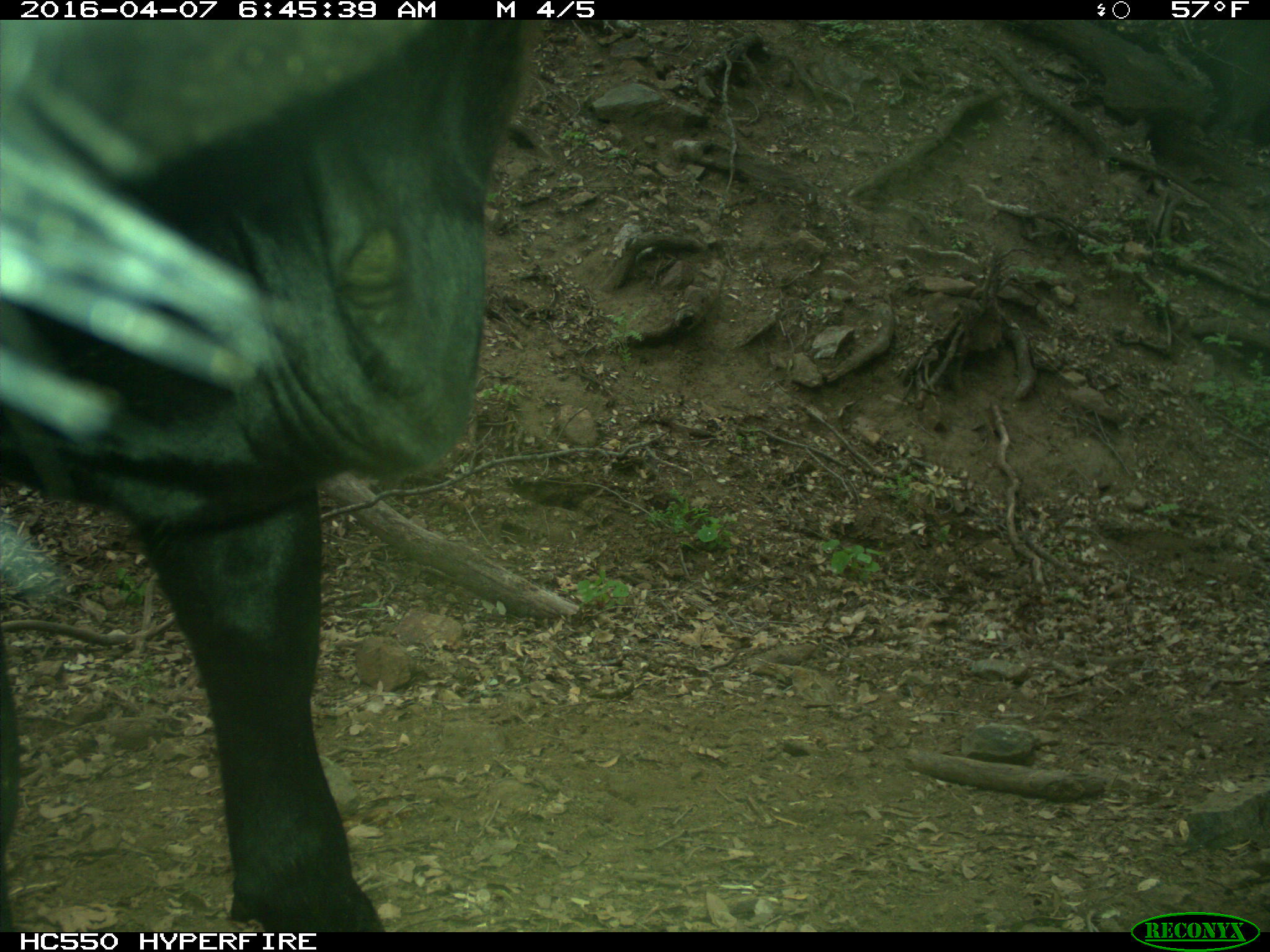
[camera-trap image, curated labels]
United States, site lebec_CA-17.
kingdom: Animalia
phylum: Chordata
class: Mammalia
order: Artiodactyla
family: Bovidae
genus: Bos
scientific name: Bos taurus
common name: domestic cow